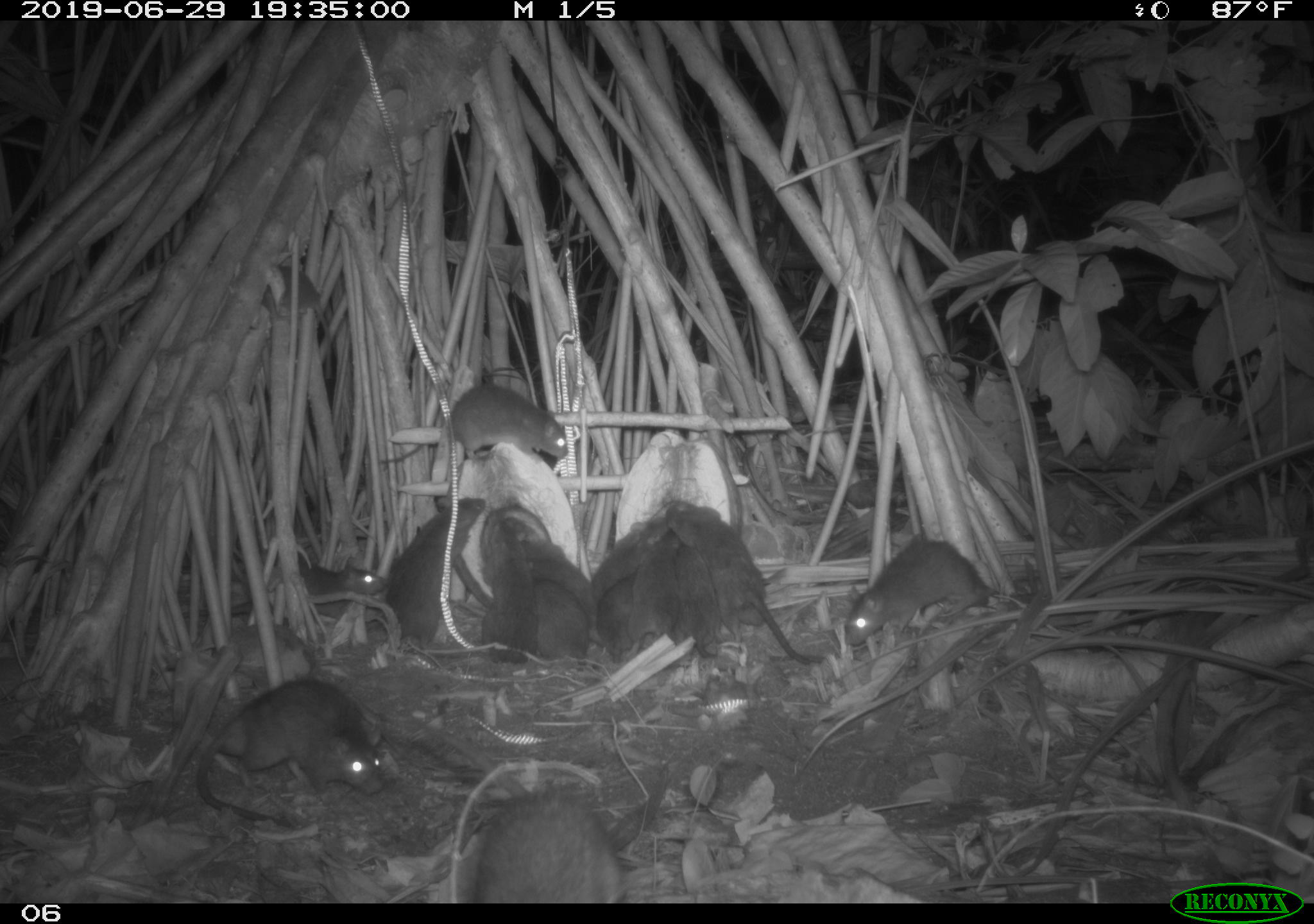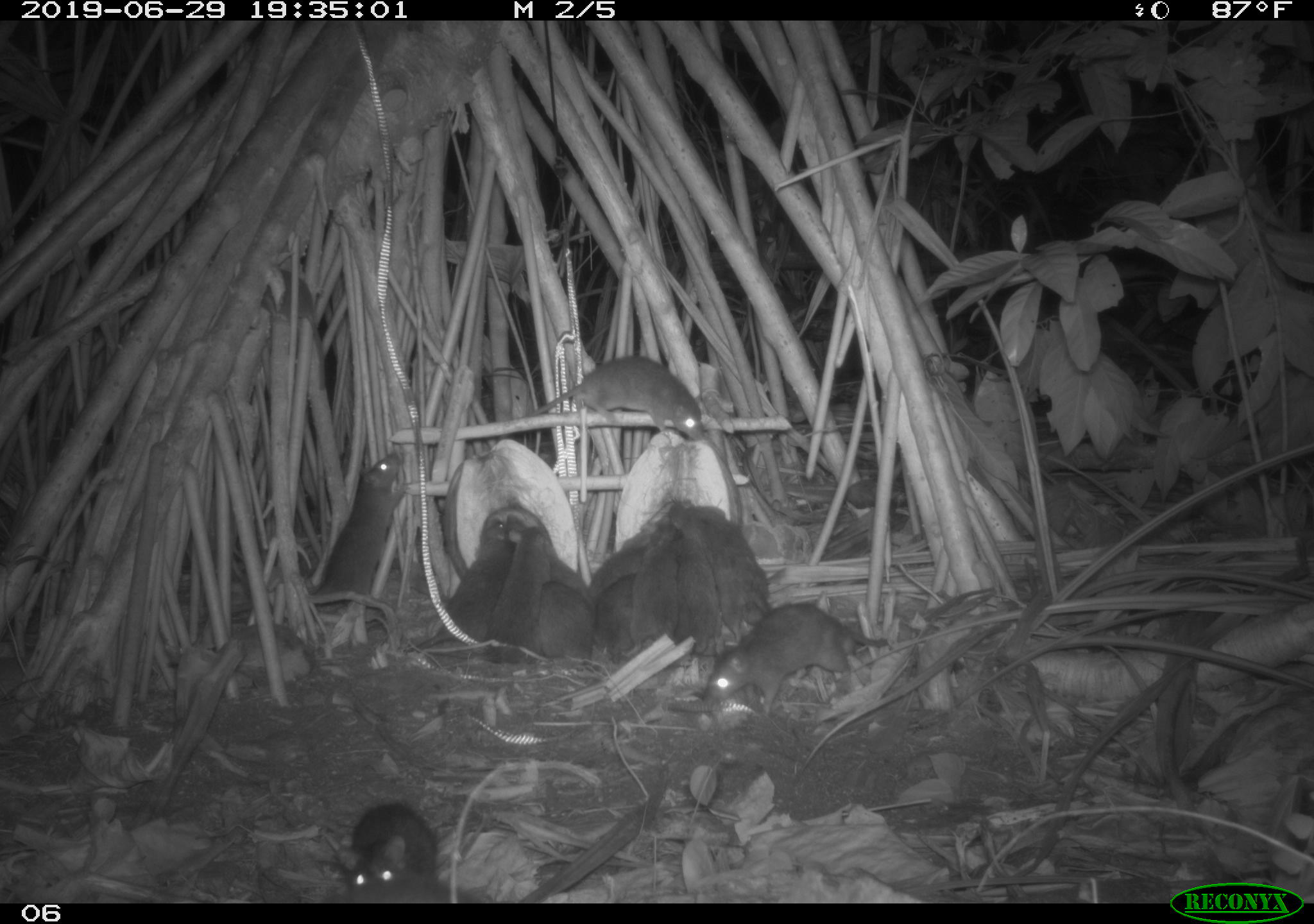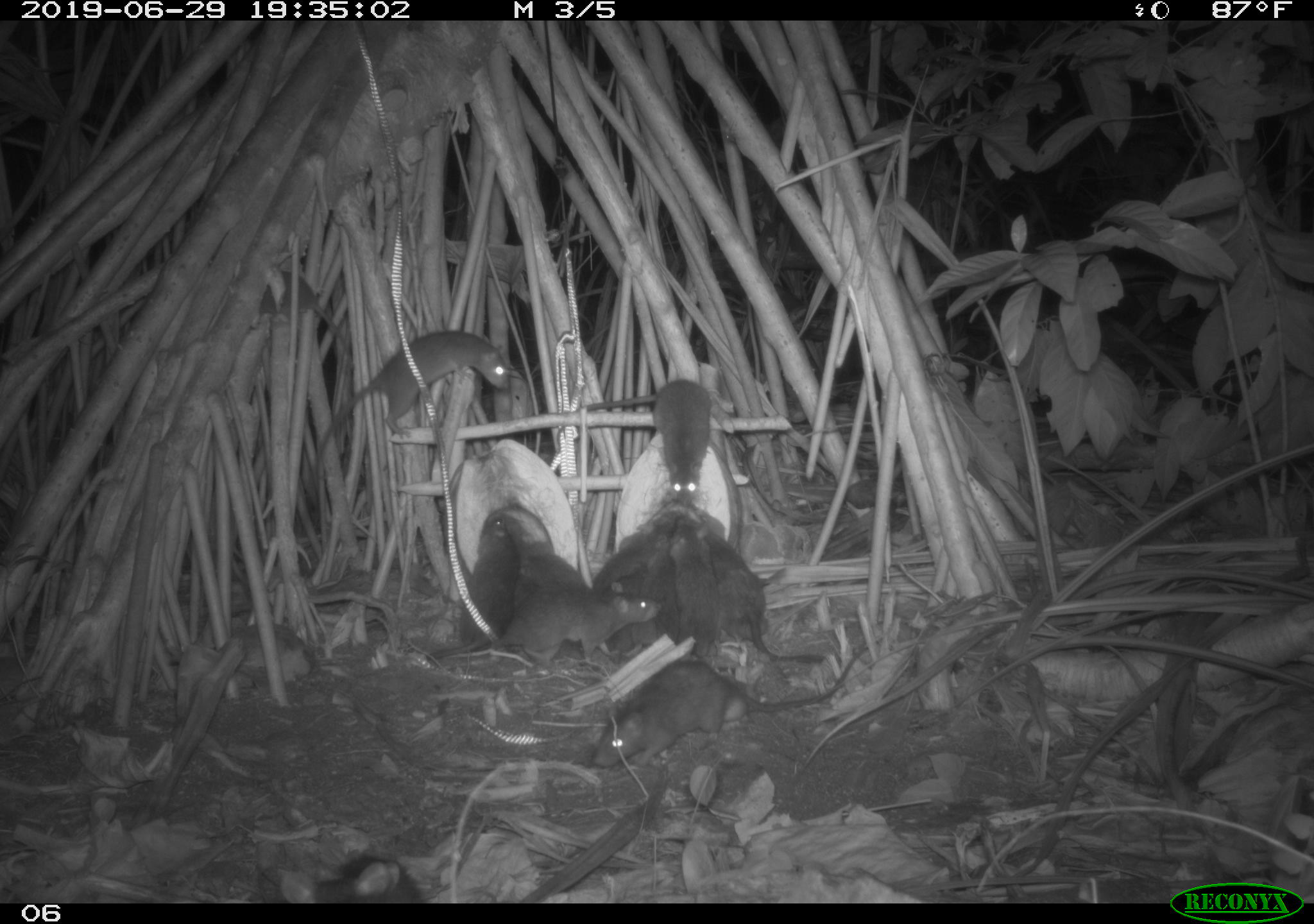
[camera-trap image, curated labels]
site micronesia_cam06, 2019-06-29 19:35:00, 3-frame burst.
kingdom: Animalia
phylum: Chordata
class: Mammalia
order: Rodentia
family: Muridae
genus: Rattus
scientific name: Rattus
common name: rat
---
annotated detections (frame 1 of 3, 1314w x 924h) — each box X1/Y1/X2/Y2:
rat: 182/672/389/831; 661/498/835/671; 371/491/491/651; 463/785/632/898; 838/530/998/649; 377/381/574/470; 180/556/393/625; 476/514/553/663; 253/262/339/385; 657/534/740/658; 521/521/596/651; 586/513/671/587; 525/574/592/663; 622/552/681/649; 584/569/638/664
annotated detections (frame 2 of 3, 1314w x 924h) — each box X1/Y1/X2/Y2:
rat: 699/600/894/726; 302/448/412/627; 524/348/708/441; 409/514/510/655; 695/505/777/655; 334/791/443/901; 665/497/728/663; 622/521/688/663; 485/528/548/665; 505/513/592/604; 534/574/600/663; 590/522/658/585; 592/575/638/651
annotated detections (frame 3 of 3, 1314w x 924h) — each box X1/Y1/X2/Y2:
rat: 594/648/872/771; 310/327/510/465; 420/591/661/669; 579/375/724/502; 425/506/524/662; 697/509/782/651; 275/844/435/902; 259/264/354/359; 592/512/677/584; 521/524/590/603; 665/513/702/644